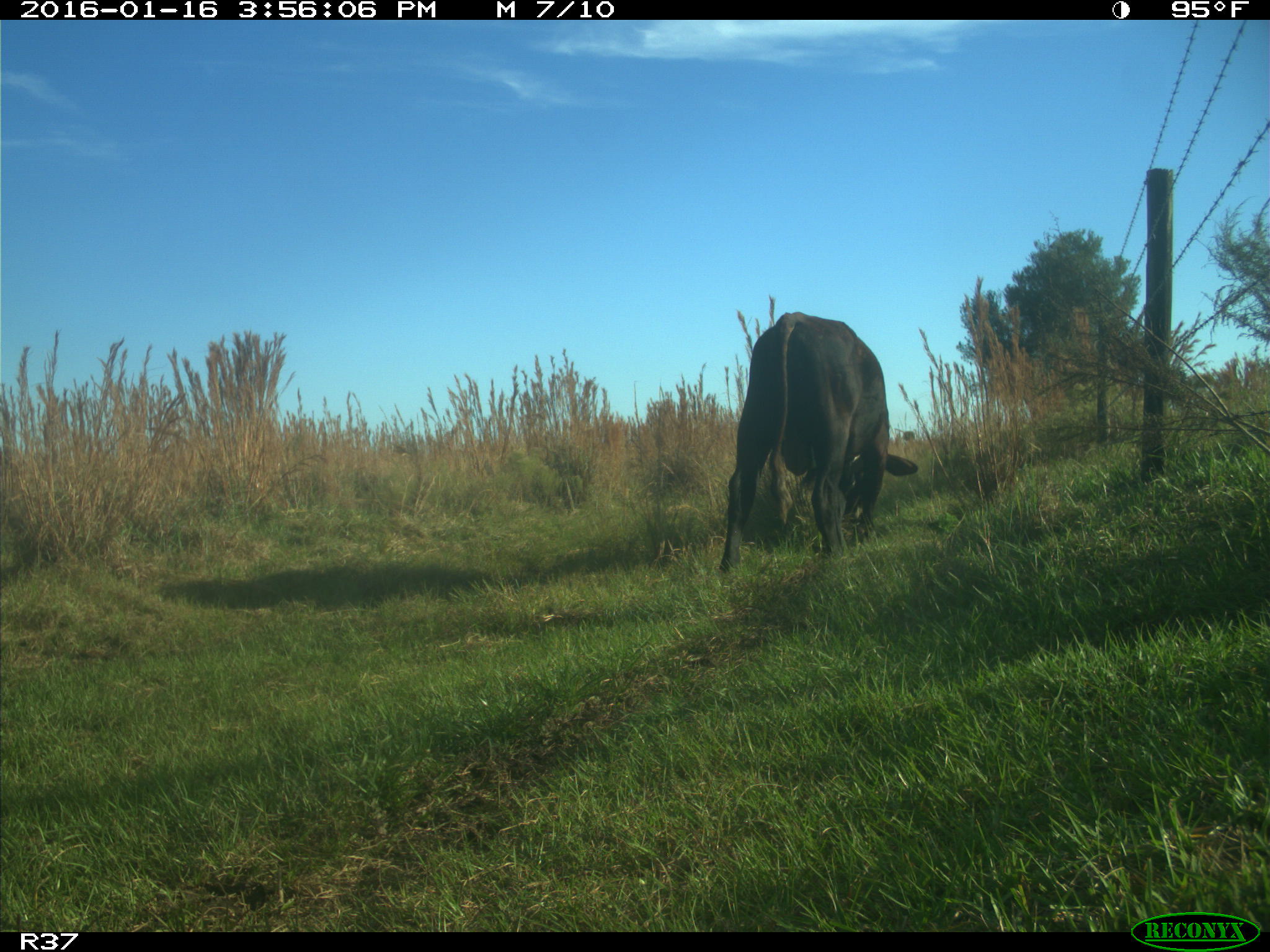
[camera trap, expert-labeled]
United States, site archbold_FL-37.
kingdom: Animalia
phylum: Chordata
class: Mammalia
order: Artiodactyla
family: Bovidae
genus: Bos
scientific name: Bos taurus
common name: domestic cow